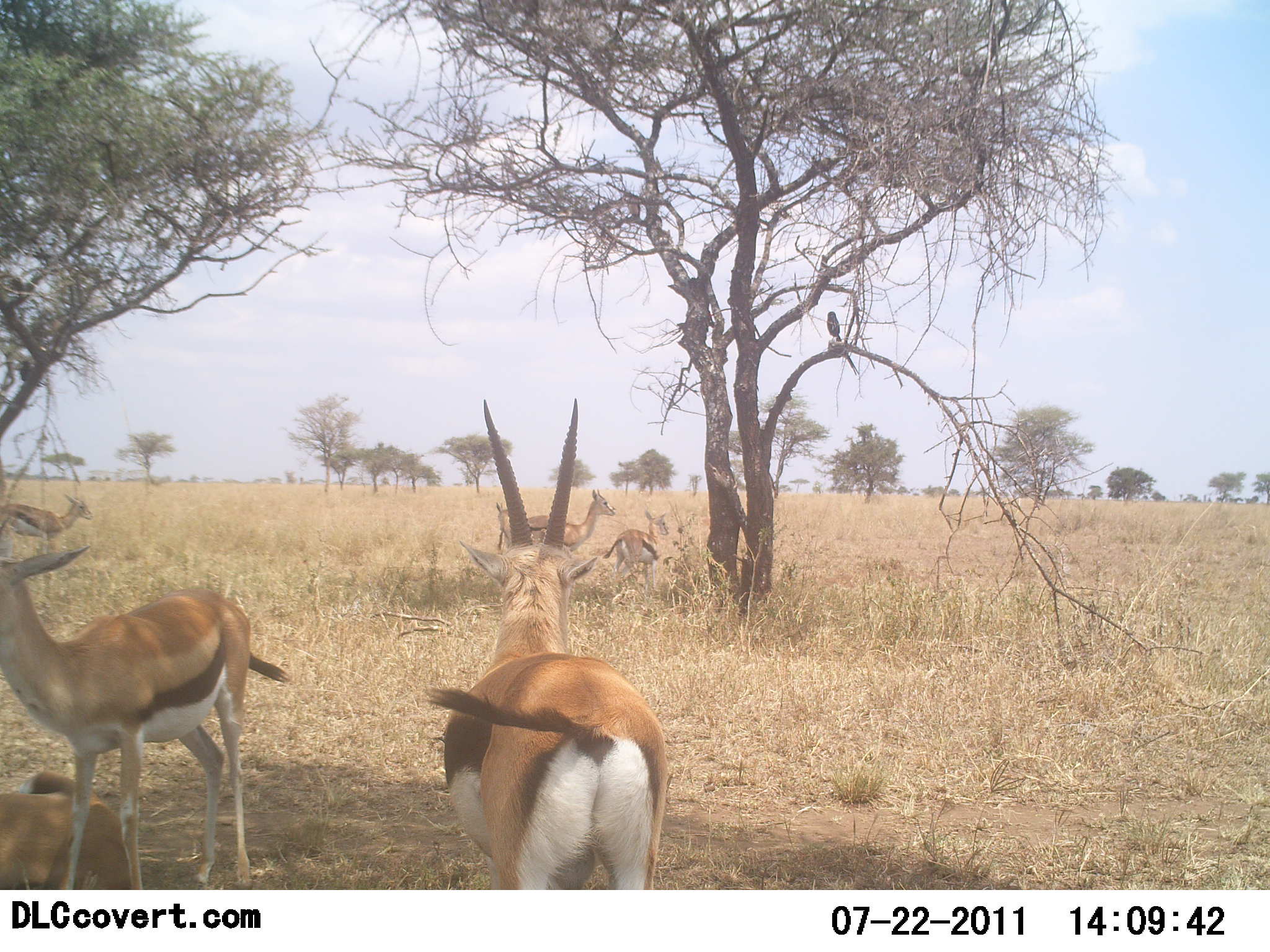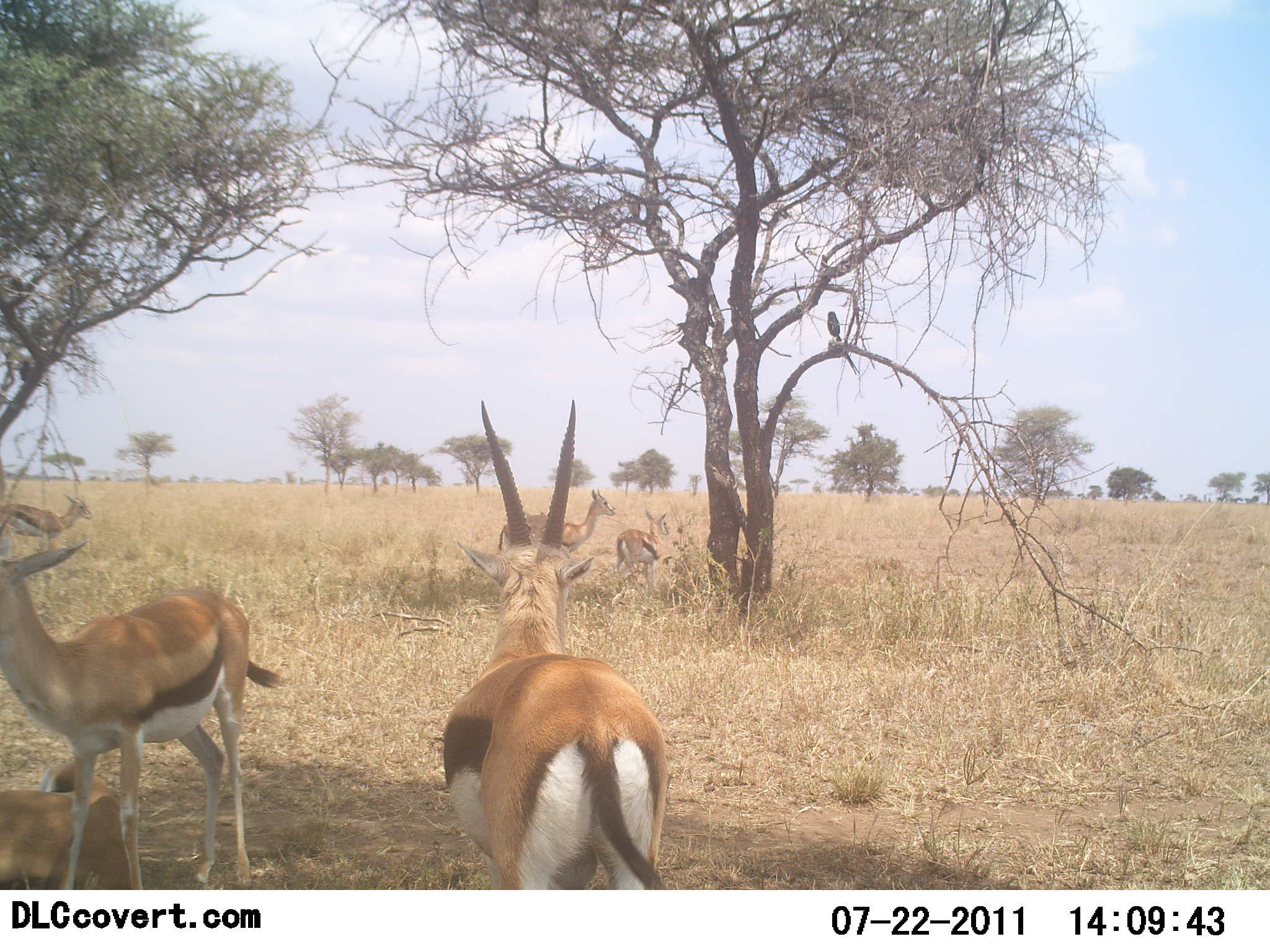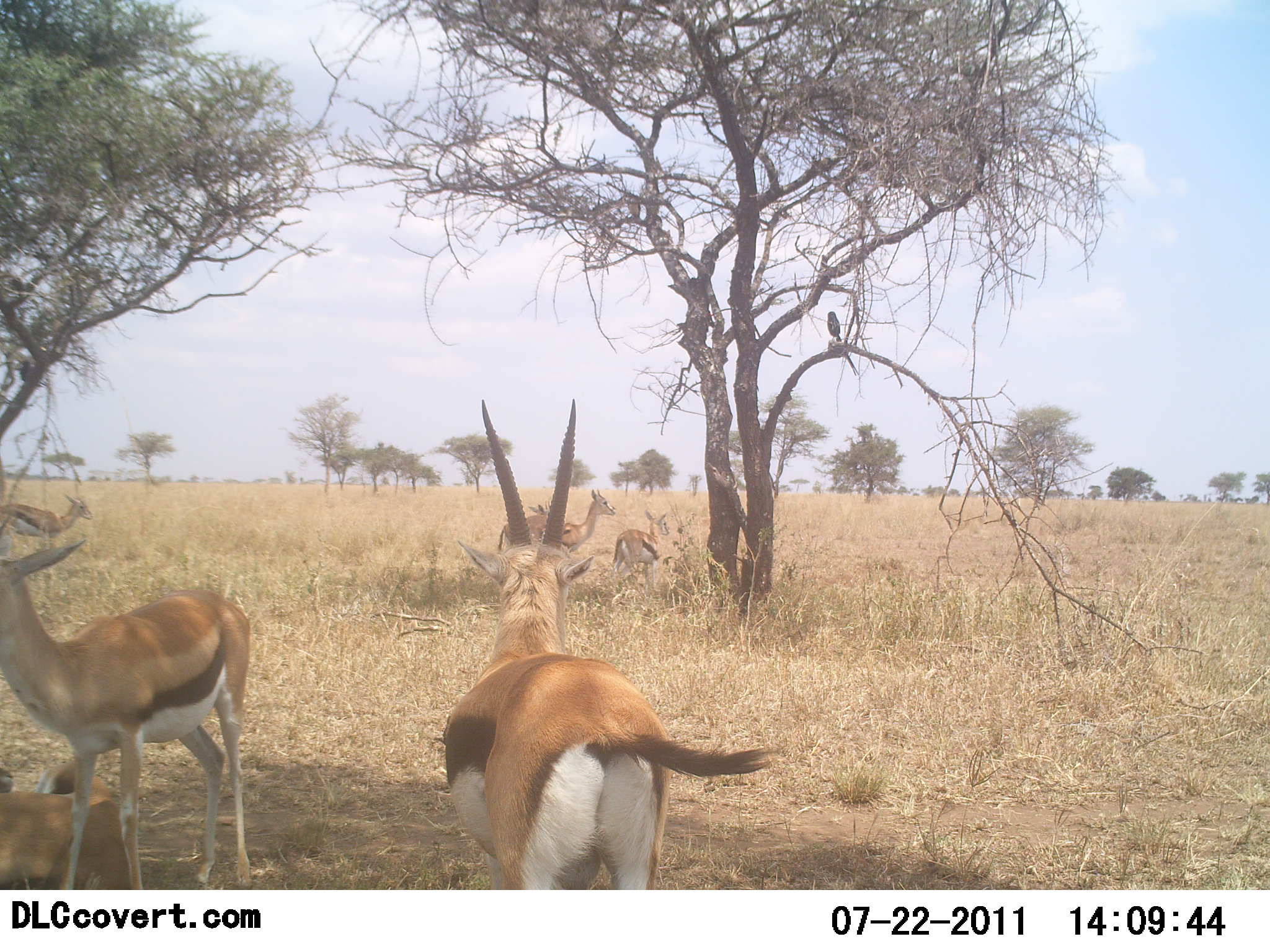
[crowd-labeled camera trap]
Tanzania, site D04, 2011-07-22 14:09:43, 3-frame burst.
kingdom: Animalia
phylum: Chordata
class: Mammalia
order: Artiodactyla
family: Bovidae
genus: Eudorcas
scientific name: Eudorcas thomsonii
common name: thomson's gazelle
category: gazellethomsons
Gazellethomsons (thomson's gazelle) (Eudorcas thomsonii), count 6. Behavior (volunteer vote fractions): standing 100%, resting 75%, moving 12%, interacting 0%. Young present (vote fraction): 31%. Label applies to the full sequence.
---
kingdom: Animalia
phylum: Chordata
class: Aves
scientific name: Aves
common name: bird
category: otherbird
Otherbird (bird) (Aves), count 1. Behavior (volunteer vote fractions): standing 56%, resting 44%, moving 0%, interacting 0%. Young present (vote fraction): 0%. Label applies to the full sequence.